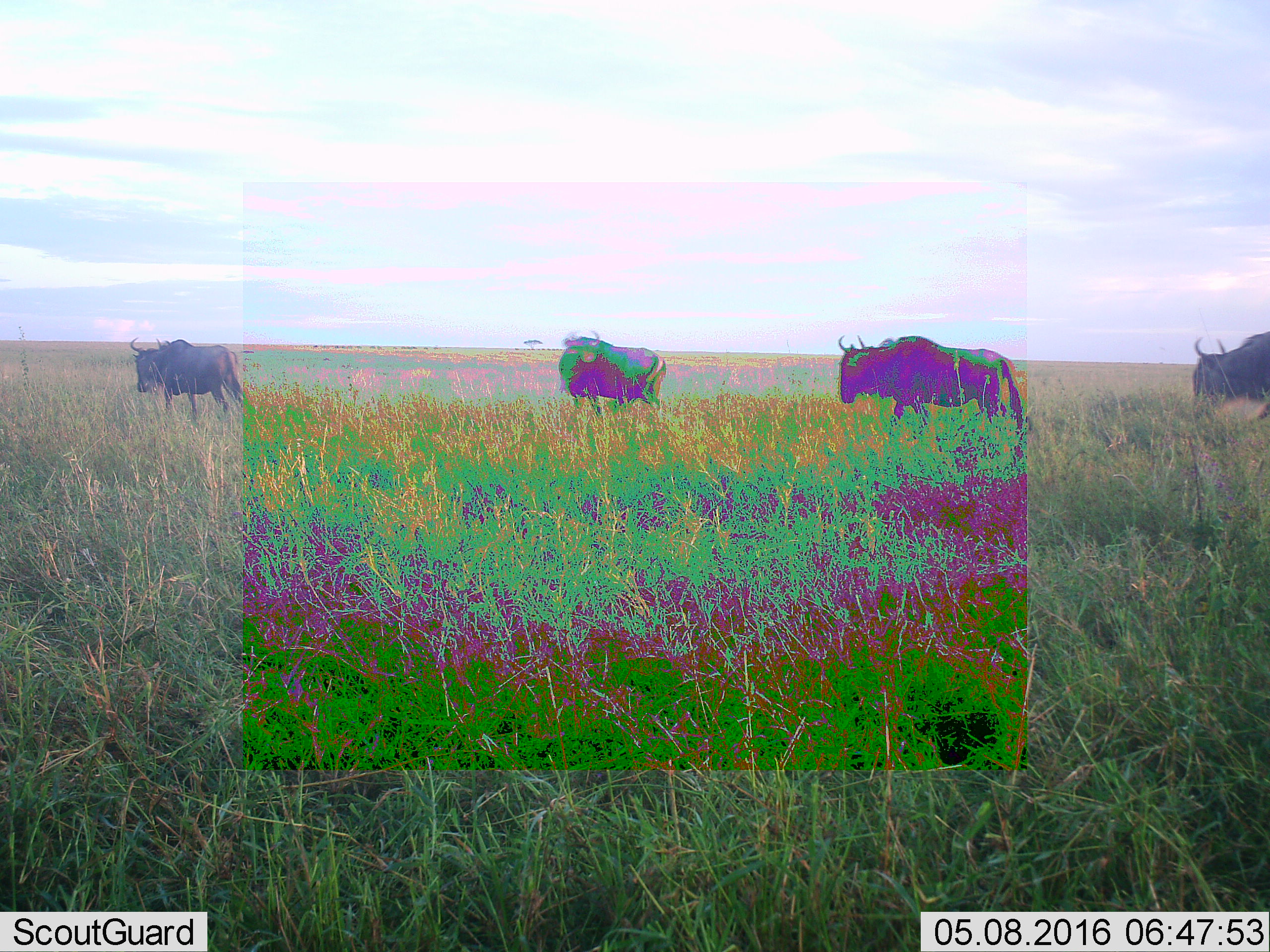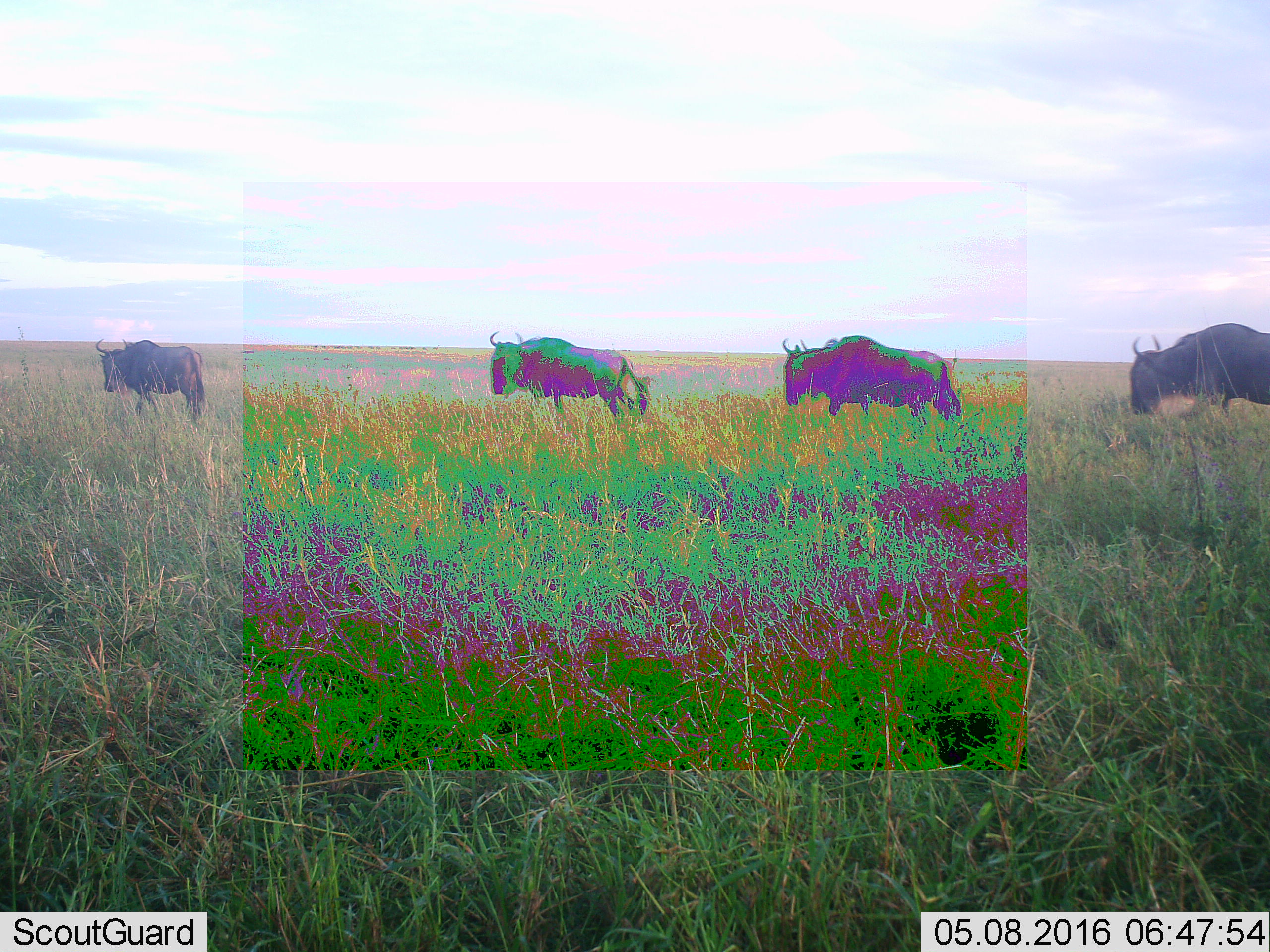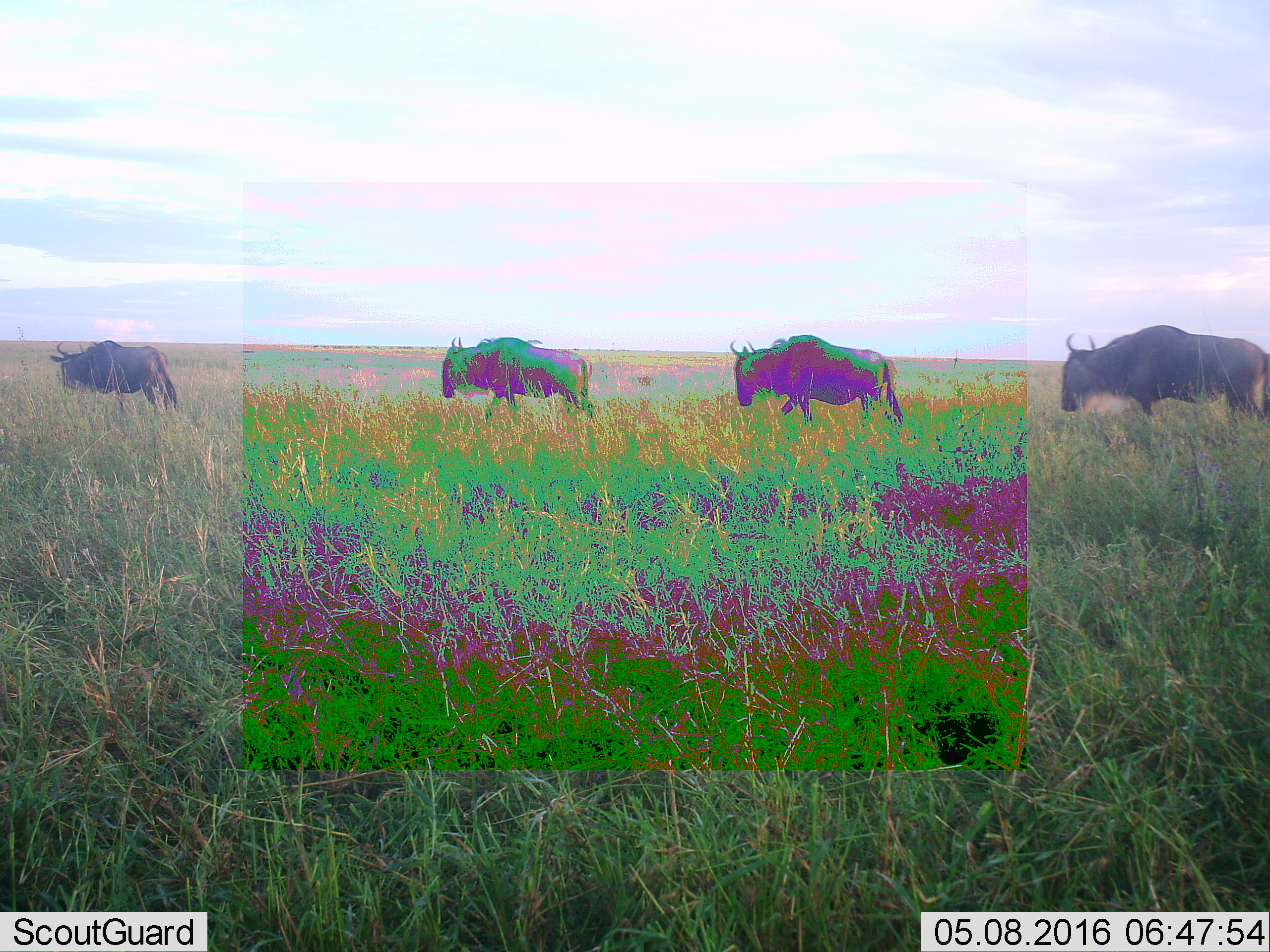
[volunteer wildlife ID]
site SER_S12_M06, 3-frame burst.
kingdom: Animalia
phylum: Chordata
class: Mammalia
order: Artiodactyla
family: Bovidae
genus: Connochaetes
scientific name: Connochaetes taurinus taurinus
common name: blue wildebeest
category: wildebeestblue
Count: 4.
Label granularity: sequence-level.